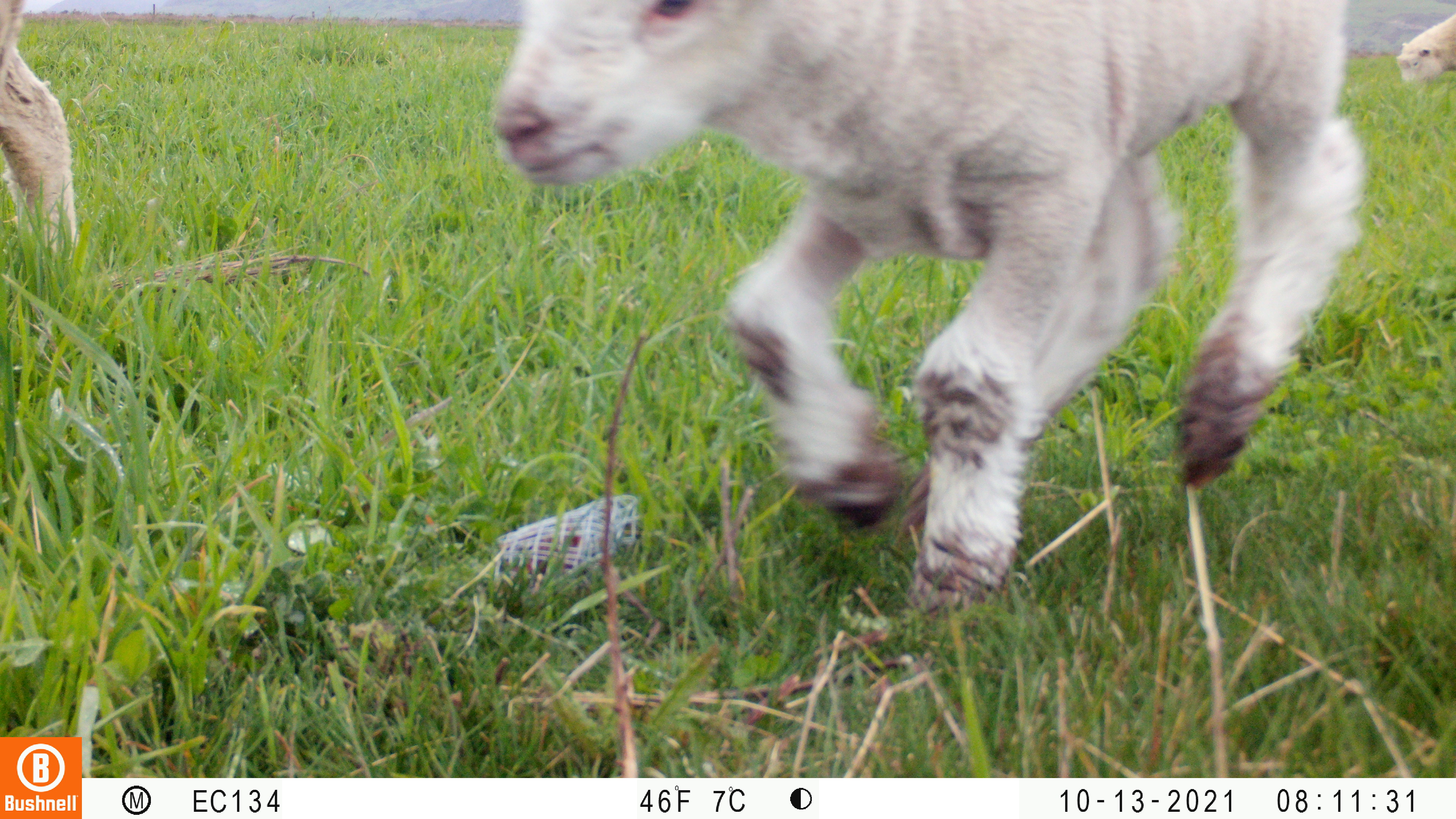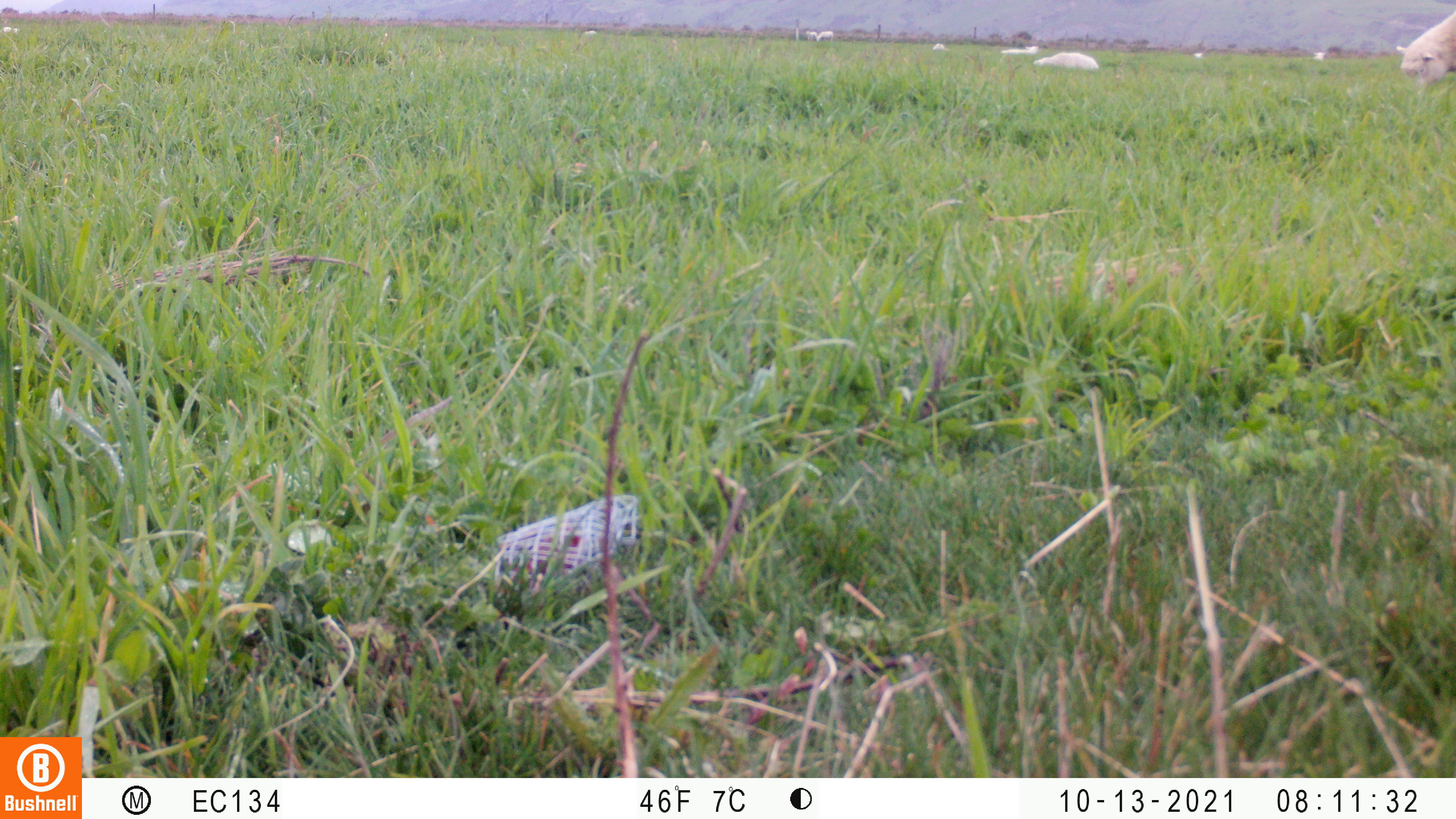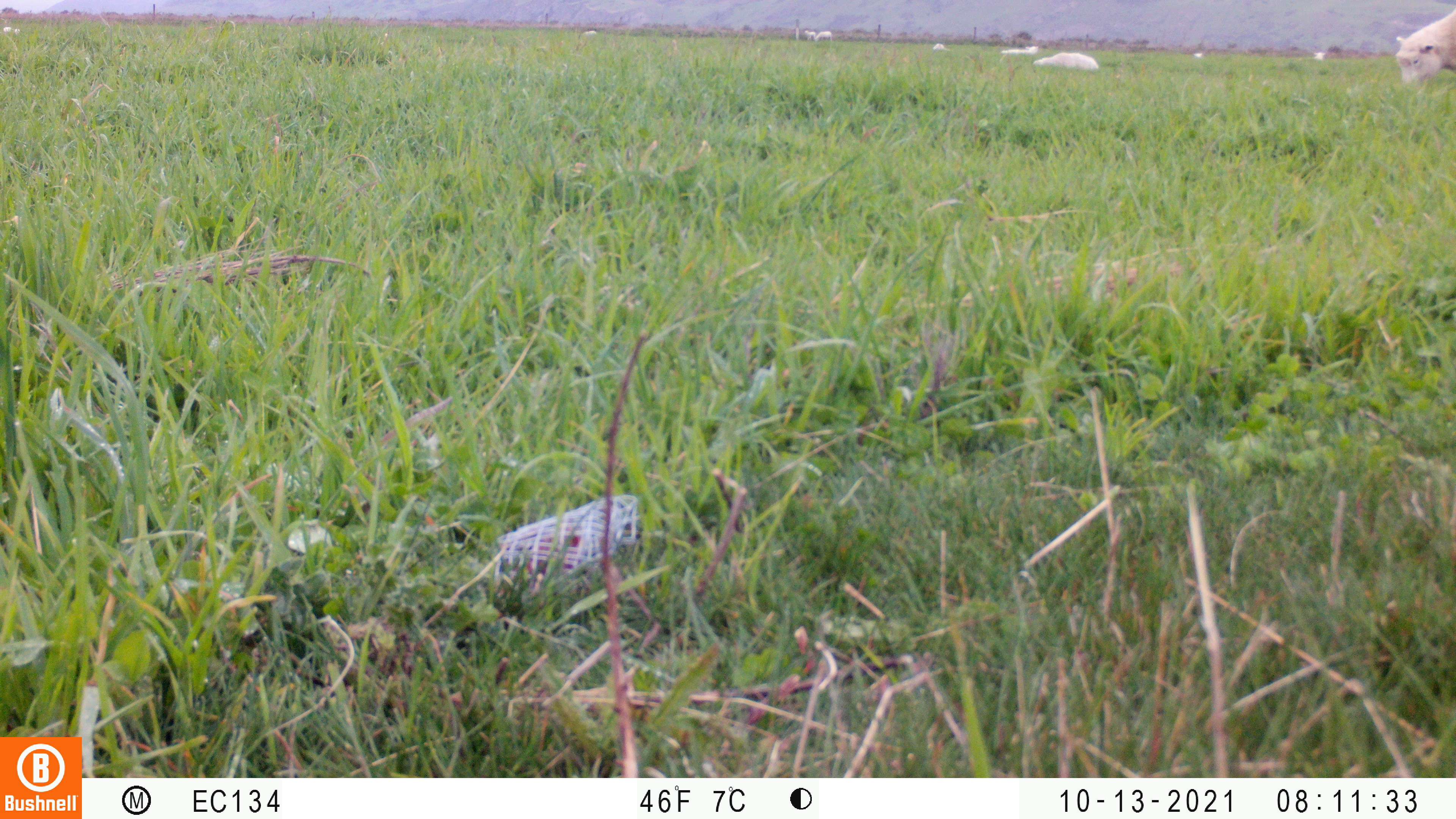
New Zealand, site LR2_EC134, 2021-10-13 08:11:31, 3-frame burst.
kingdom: Animalia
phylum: Chordata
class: Mammalia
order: Artiodactyla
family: Bovidae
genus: Bos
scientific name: Bos taurus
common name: domestic cow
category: cow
Cow (domestic cow) (Bos taurus).